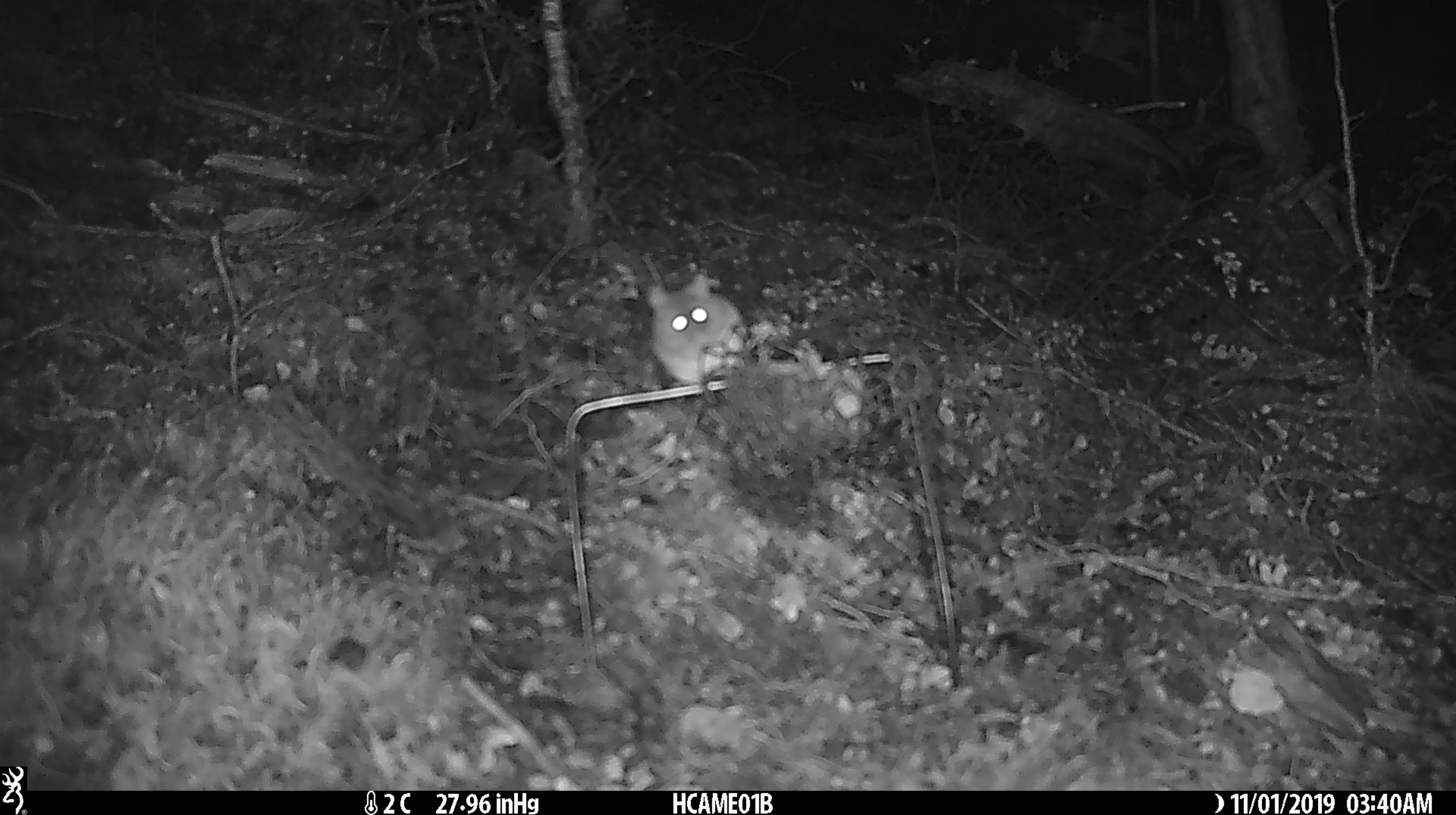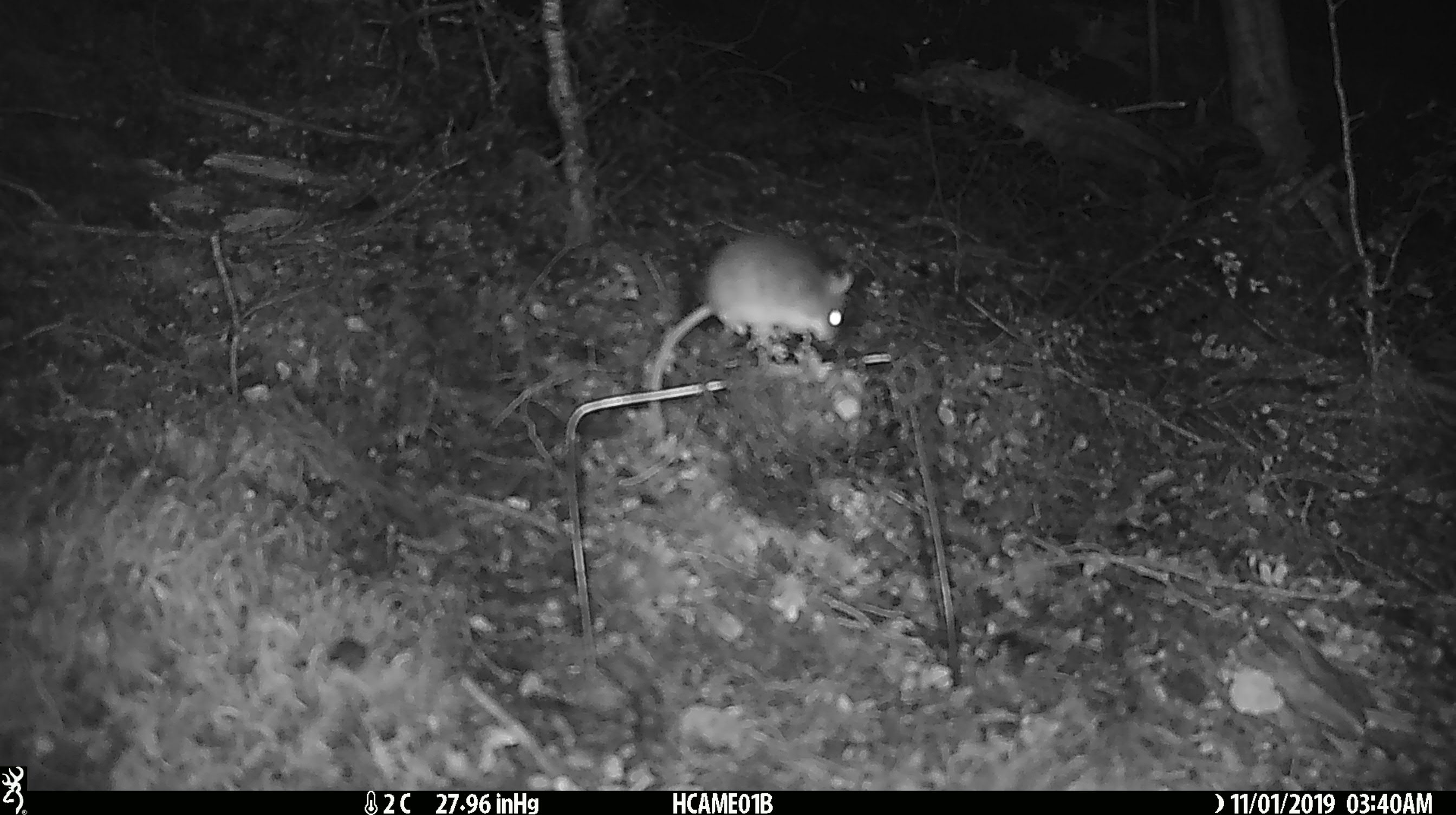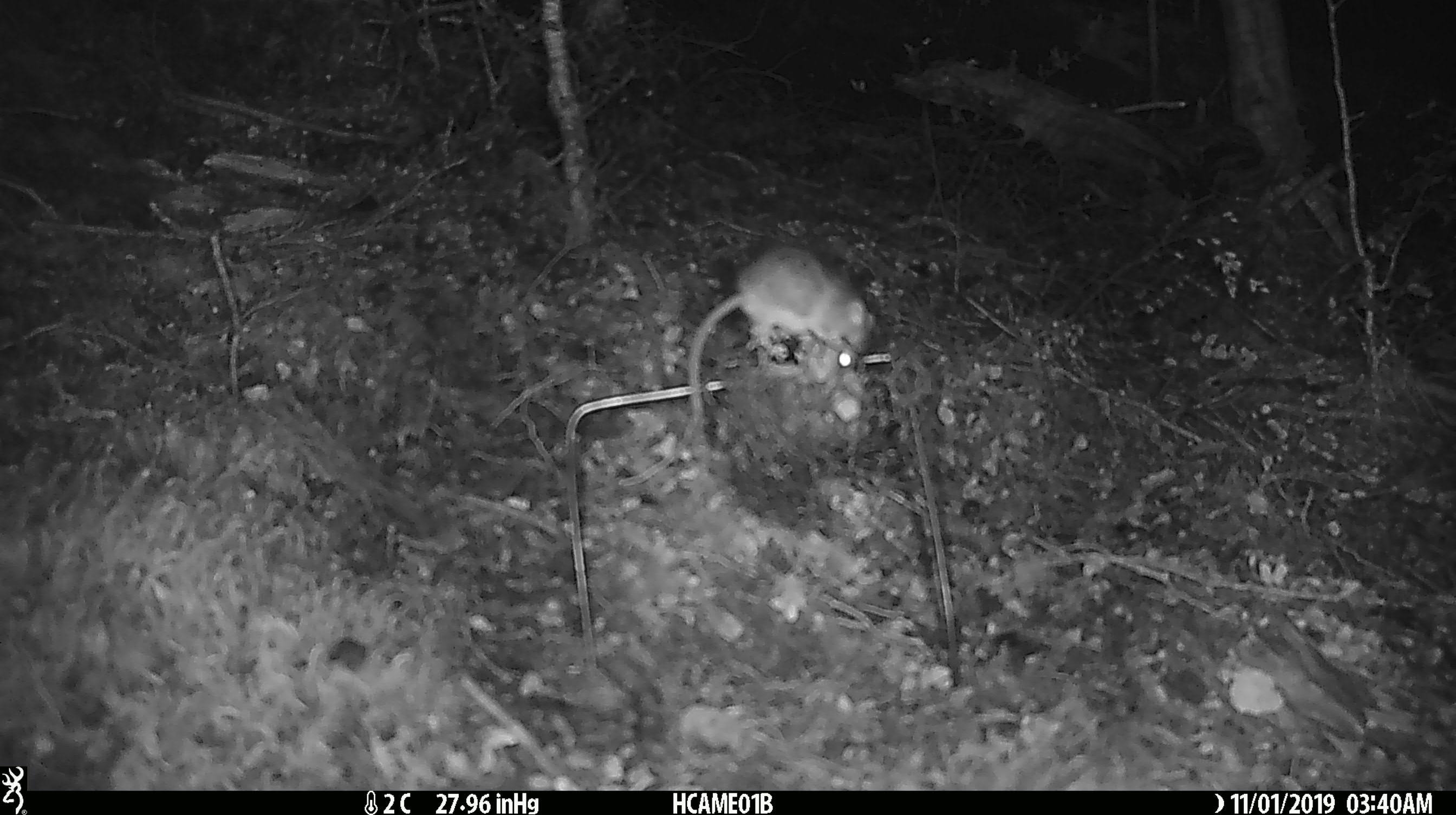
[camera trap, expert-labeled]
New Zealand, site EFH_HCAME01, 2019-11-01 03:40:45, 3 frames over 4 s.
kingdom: Animalia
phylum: Chordata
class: Mammalia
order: Rodentia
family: Muridae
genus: Mus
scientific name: Mus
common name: mouse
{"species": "mouse (Mus)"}